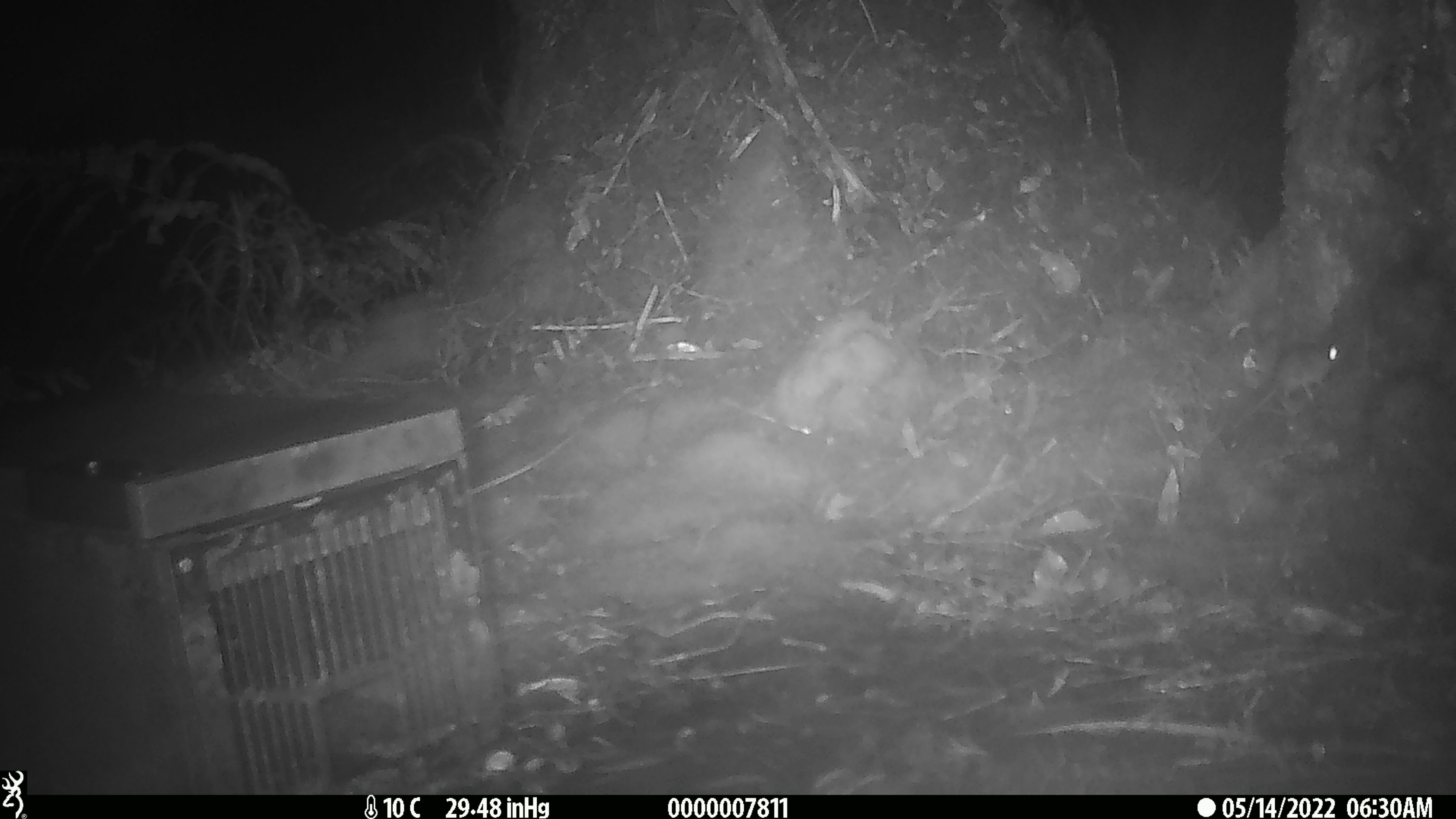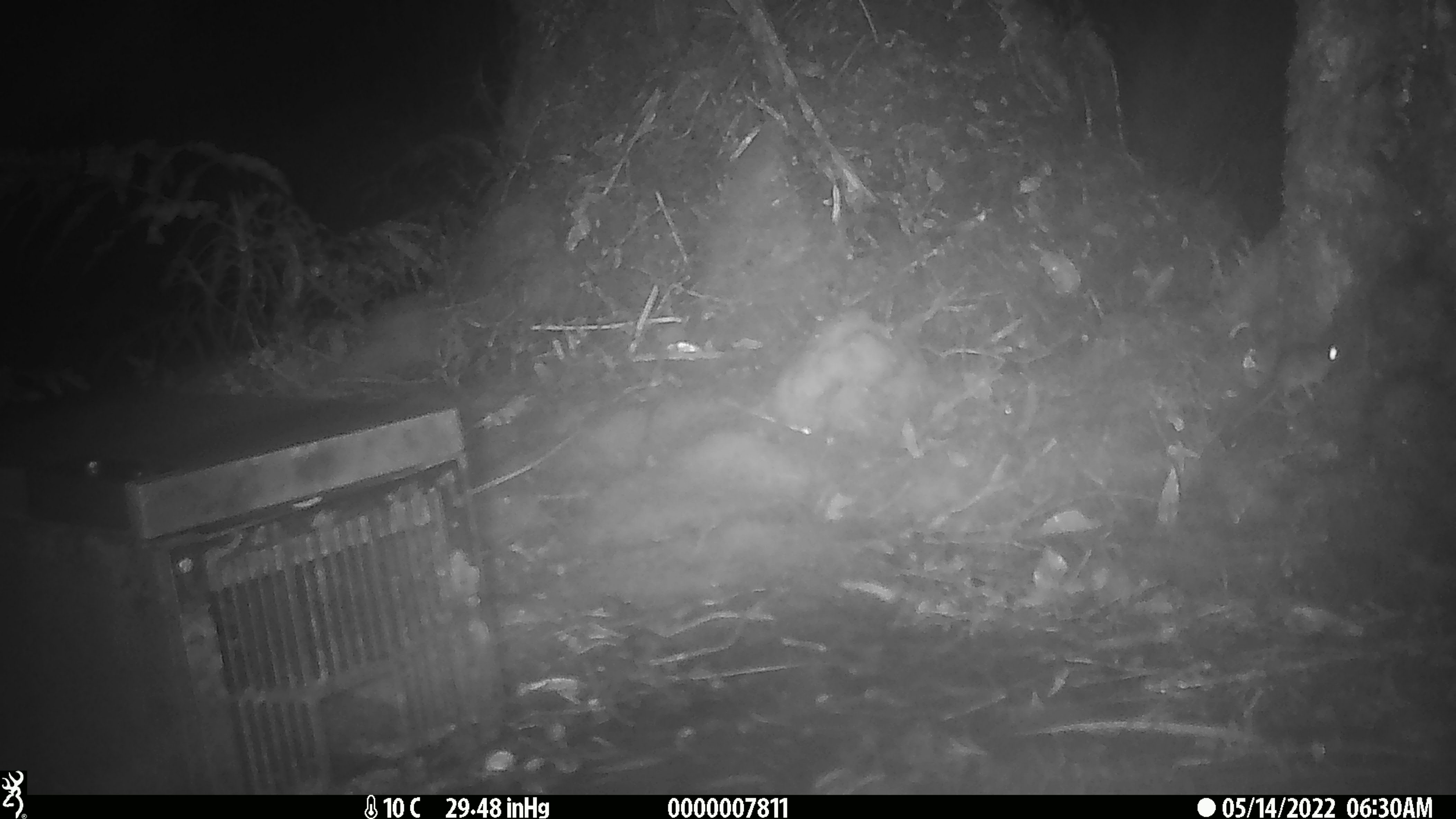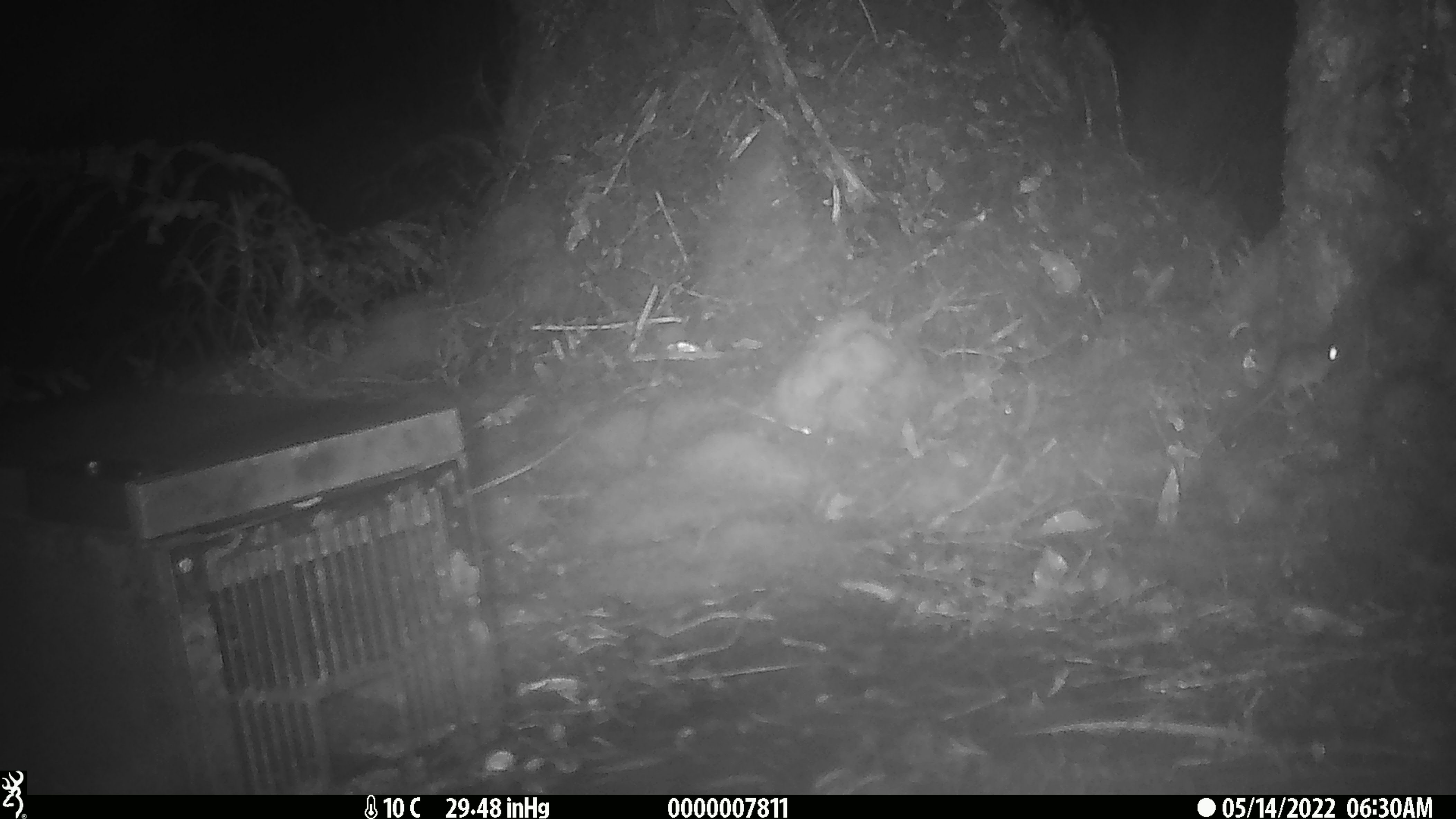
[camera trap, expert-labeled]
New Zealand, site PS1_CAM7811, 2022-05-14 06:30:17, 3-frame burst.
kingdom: Animalia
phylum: Chordata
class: Mammalia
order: Rodentia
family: Muridae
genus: Mus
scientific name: Mus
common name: mouse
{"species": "mouse (Mus)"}